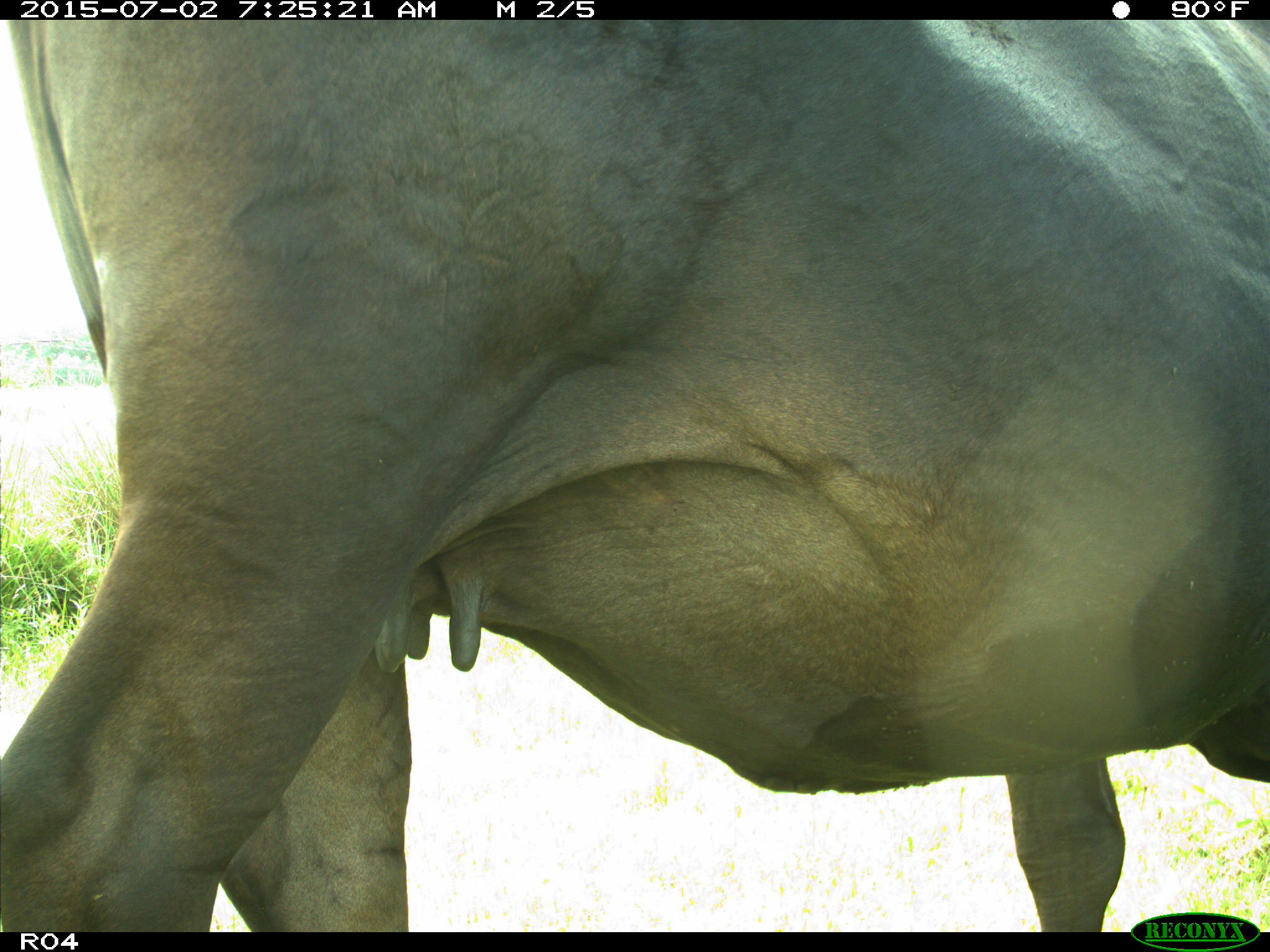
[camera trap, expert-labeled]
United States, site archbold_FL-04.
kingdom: Animalia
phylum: Chordata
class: Mammalia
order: Artiodactyla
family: Bovidae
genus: Bos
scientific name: Bos taurus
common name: domestic cow